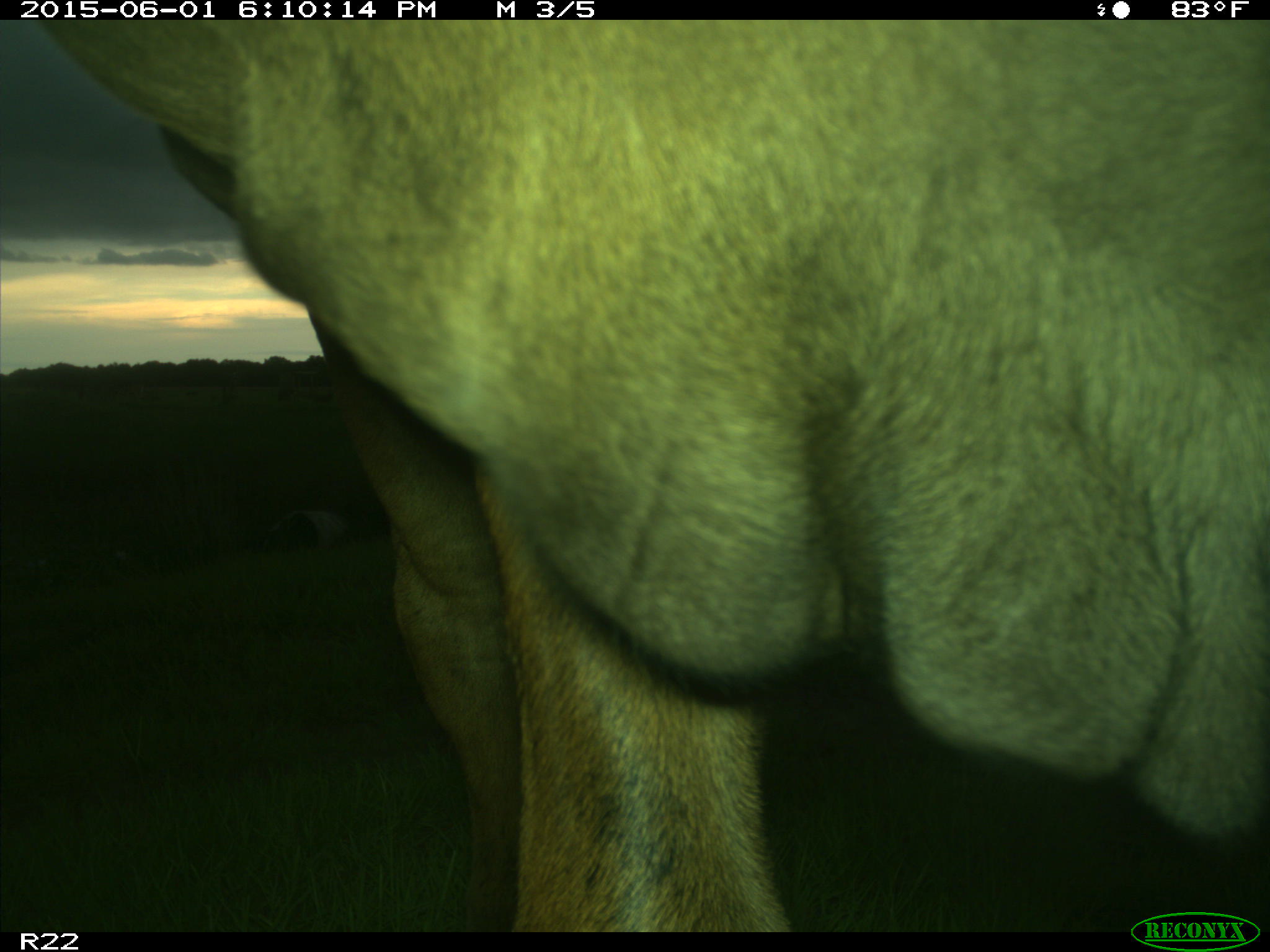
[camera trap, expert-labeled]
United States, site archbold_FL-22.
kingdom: Animalia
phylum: Chordata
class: Mammalia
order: Artiodactyla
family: Bovidae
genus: Bos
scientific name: Bos taurus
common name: domestic cow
Bos taurus (domestic cow).